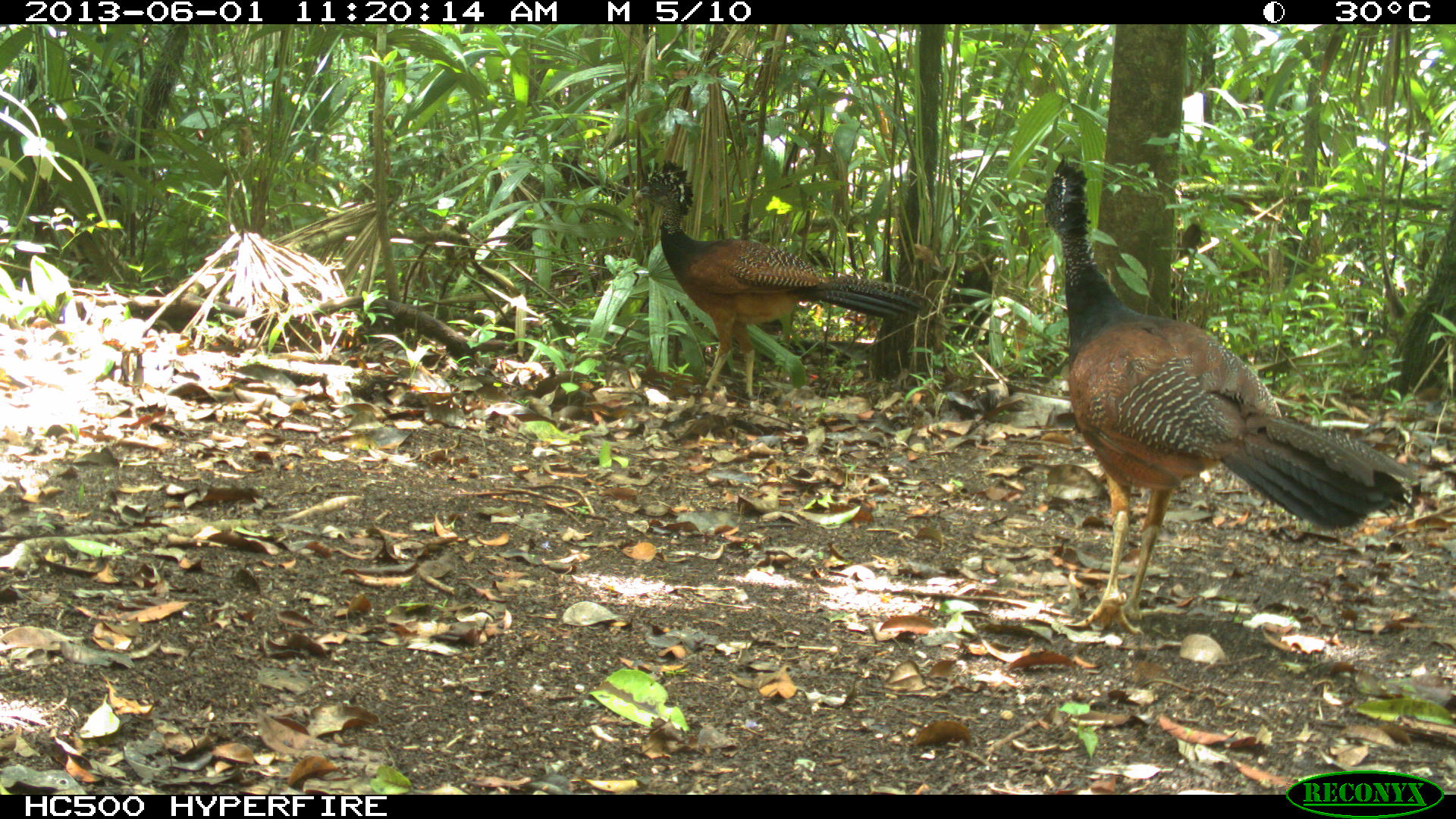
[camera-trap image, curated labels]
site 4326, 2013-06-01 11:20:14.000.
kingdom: Animalia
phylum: Chordata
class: Aves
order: Galliformes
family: Cracidae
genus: Crax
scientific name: Crax rubra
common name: great curassow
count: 3